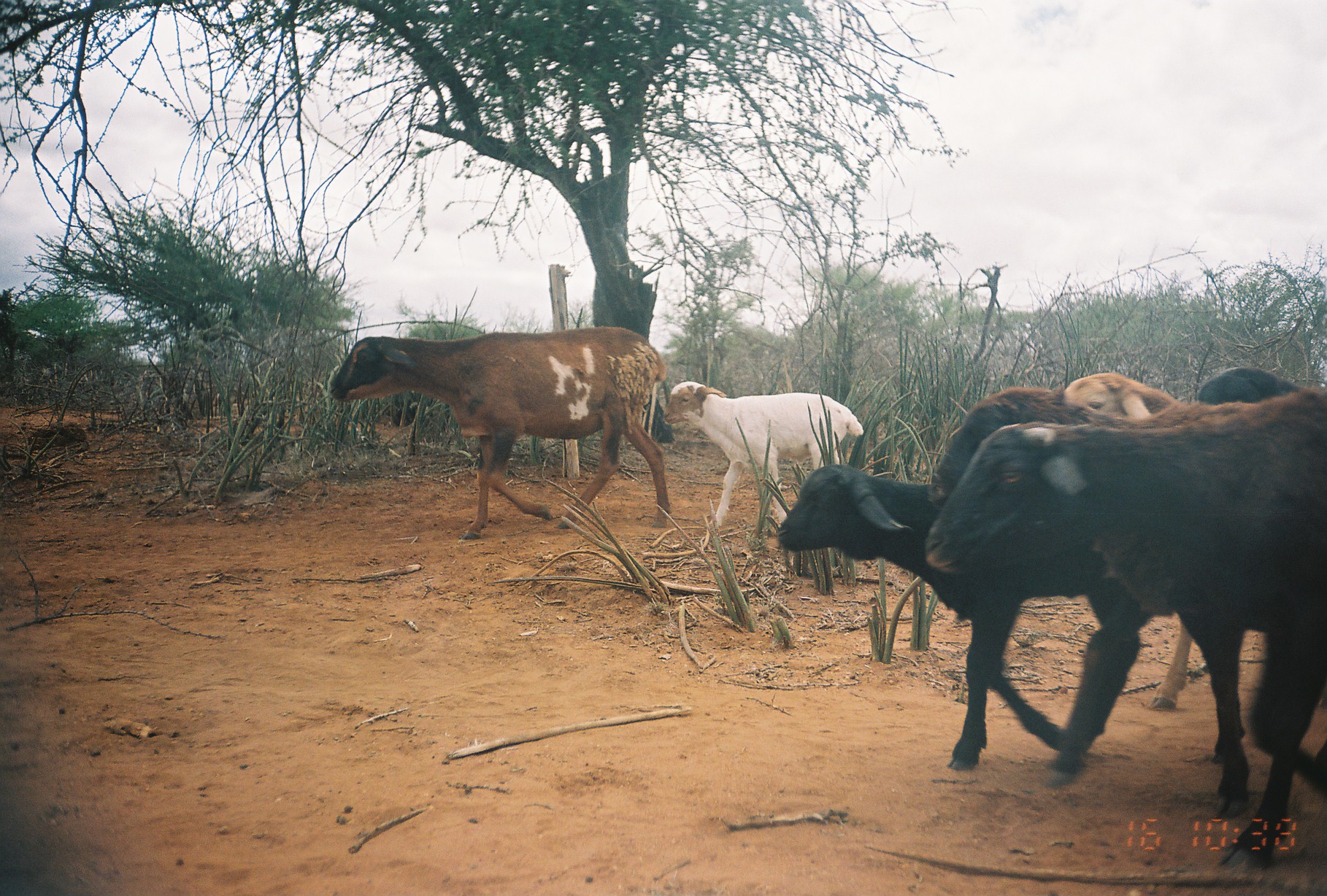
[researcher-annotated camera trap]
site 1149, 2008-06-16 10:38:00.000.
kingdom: Animalia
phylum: Chordata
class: Mammalia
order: Artiodactyla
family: Bovidae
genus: Ovis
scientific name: Ovis aries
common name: domestic sheep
Ovis aries (domestic sheep), count 7.